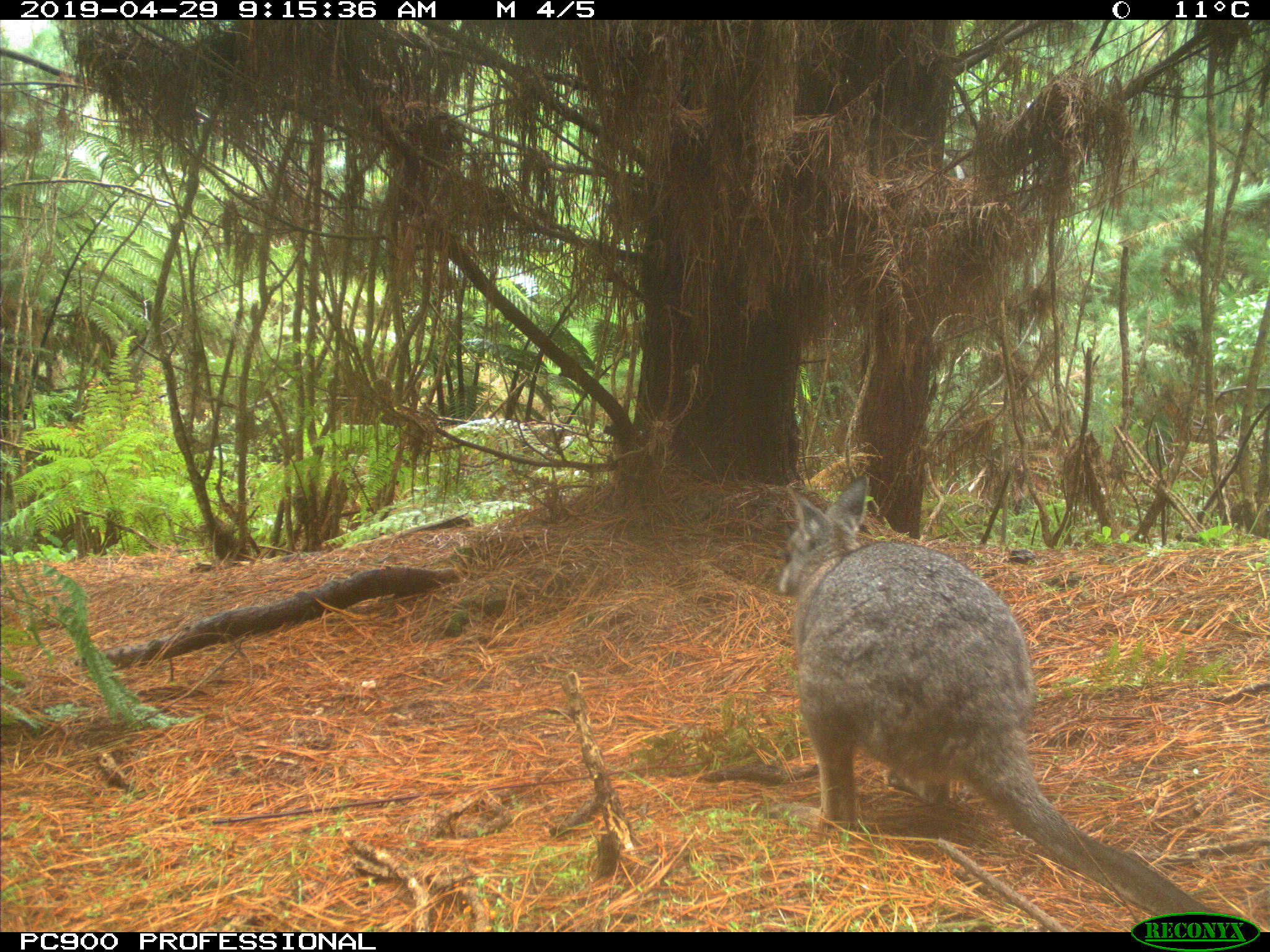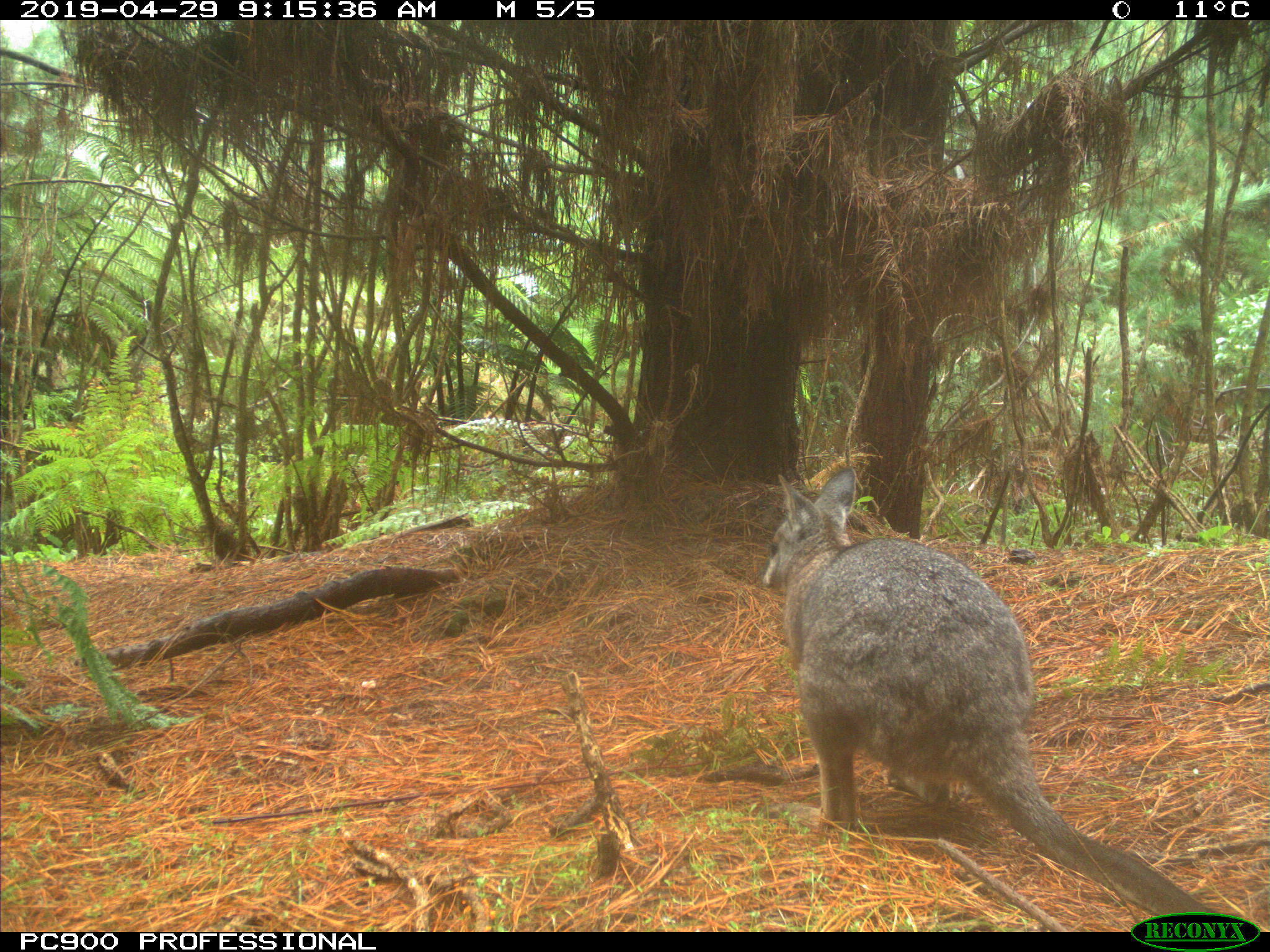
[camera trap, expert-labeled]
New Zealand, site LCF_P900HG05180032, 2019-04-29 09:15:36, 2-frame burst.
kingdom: Animalia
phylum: Chordata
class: Mammalia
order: Diprotodontia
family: Macropodidae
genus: Notamacropus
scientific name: Notamacropus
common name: wallaby